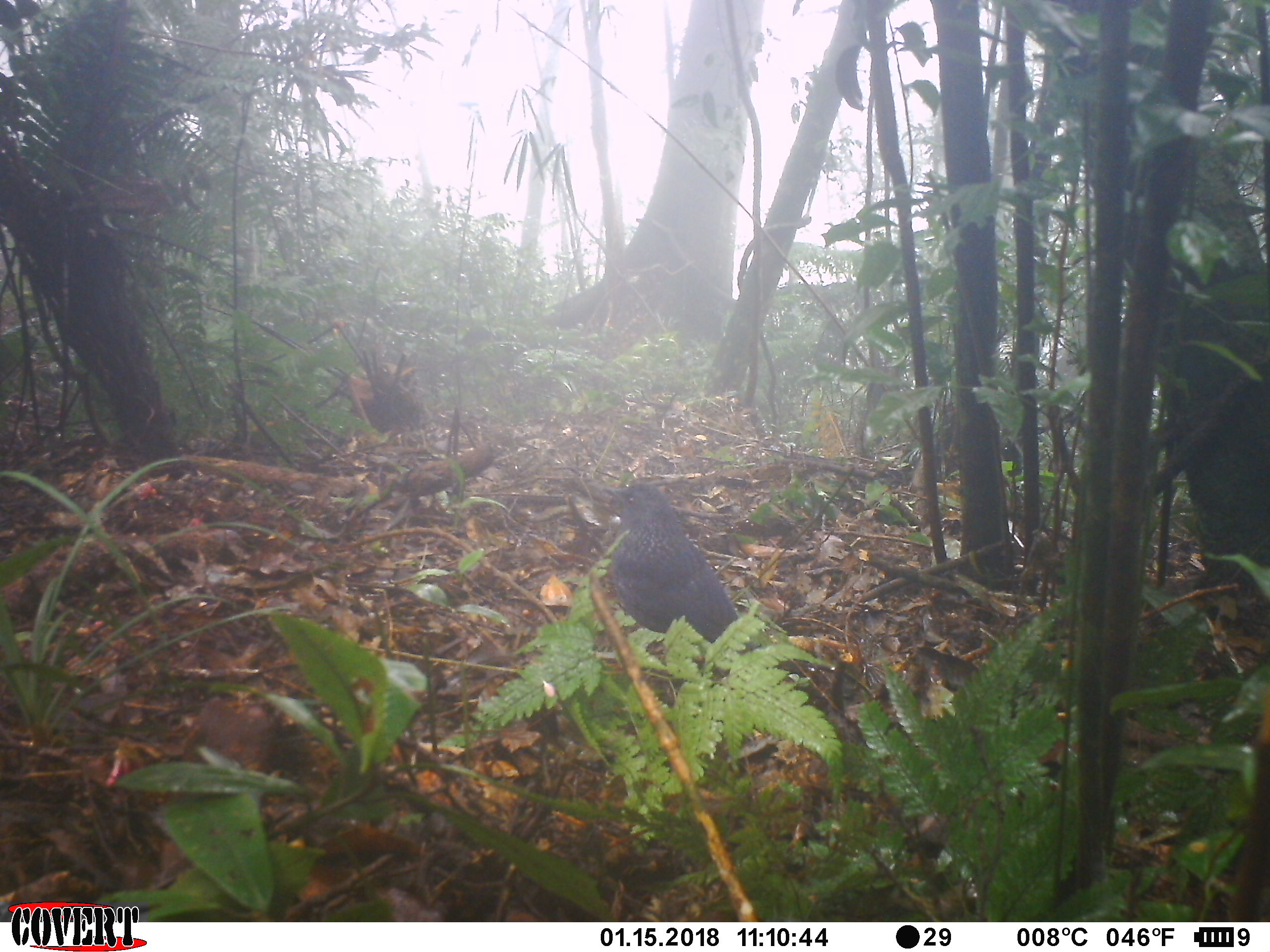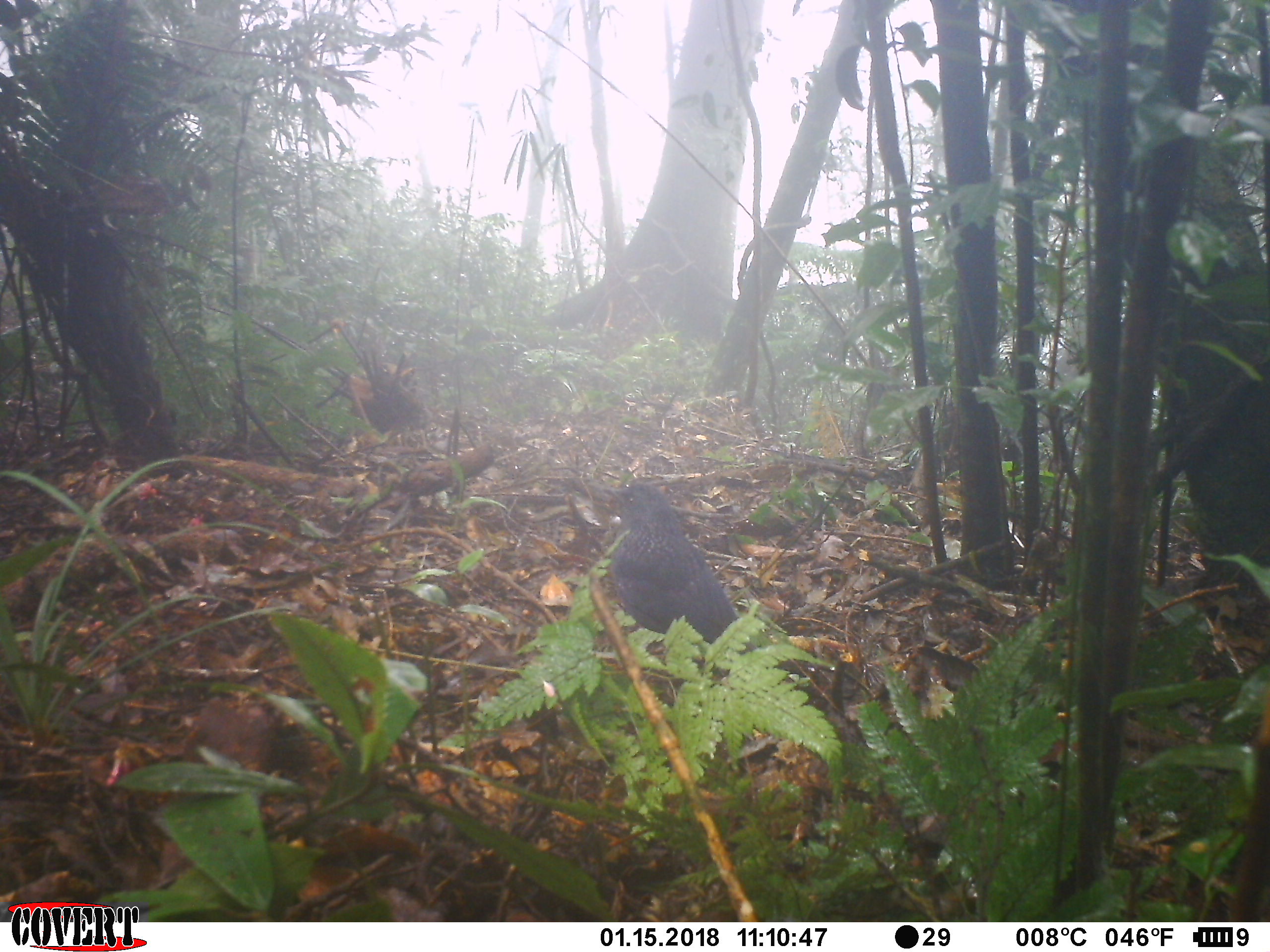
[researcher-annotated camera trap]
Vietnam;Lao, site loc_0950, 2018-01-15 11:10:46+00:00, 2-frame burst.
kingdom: Animalia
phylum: Chordata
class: Aves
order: Passeriformes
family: Muscicapidae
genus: Myophonus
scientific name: Myophonus caeruleus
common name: blue whistling thrush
Blue whistling thrush (Myophonus caeruleus). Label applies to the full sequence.